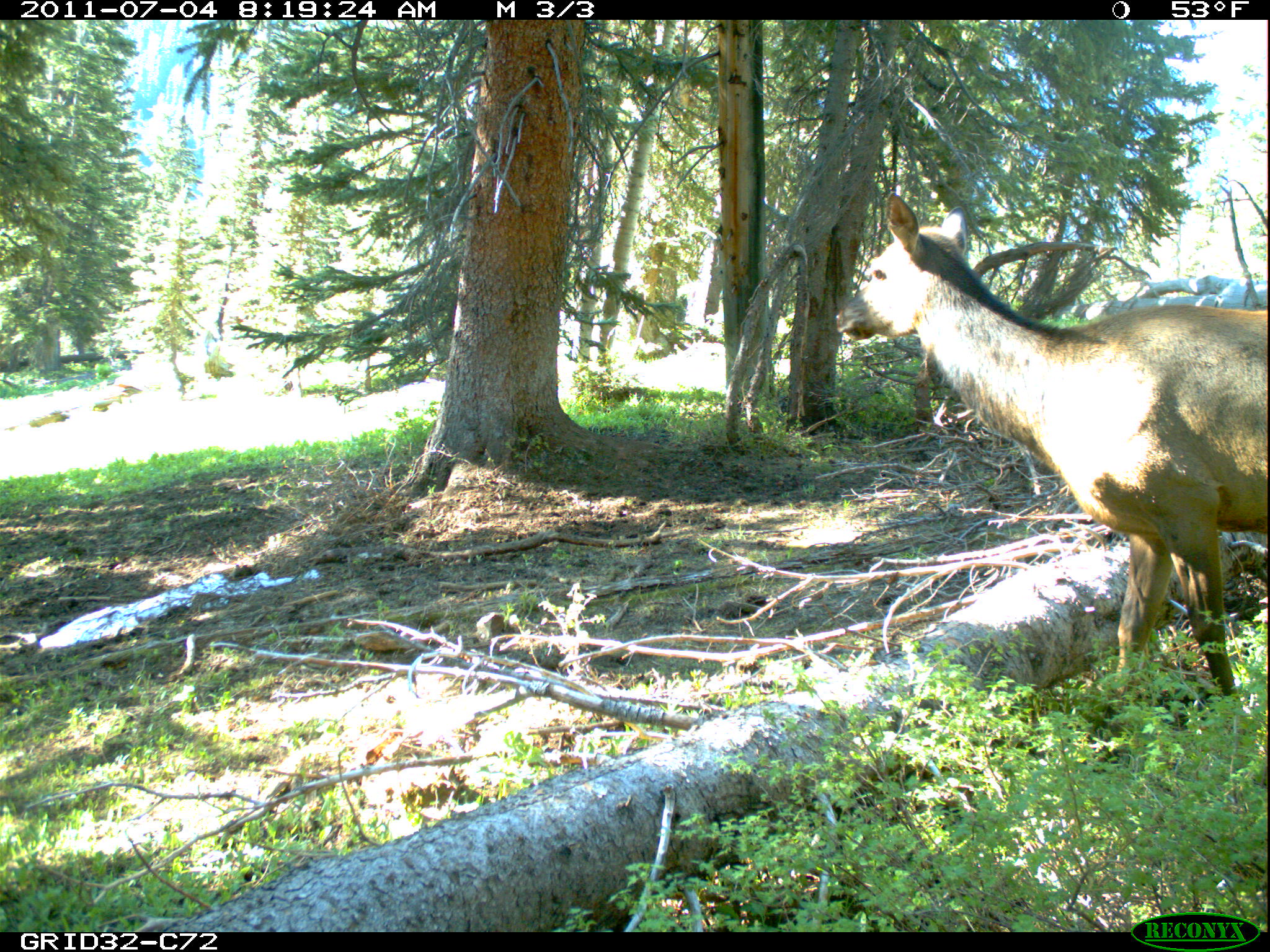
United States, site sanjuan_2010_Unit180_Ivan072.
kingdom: Animalia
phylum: Chordata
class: Mammalia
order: Artiodactyla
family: Cervidae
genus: Cervus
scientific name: Cervus elaphus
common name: red deer